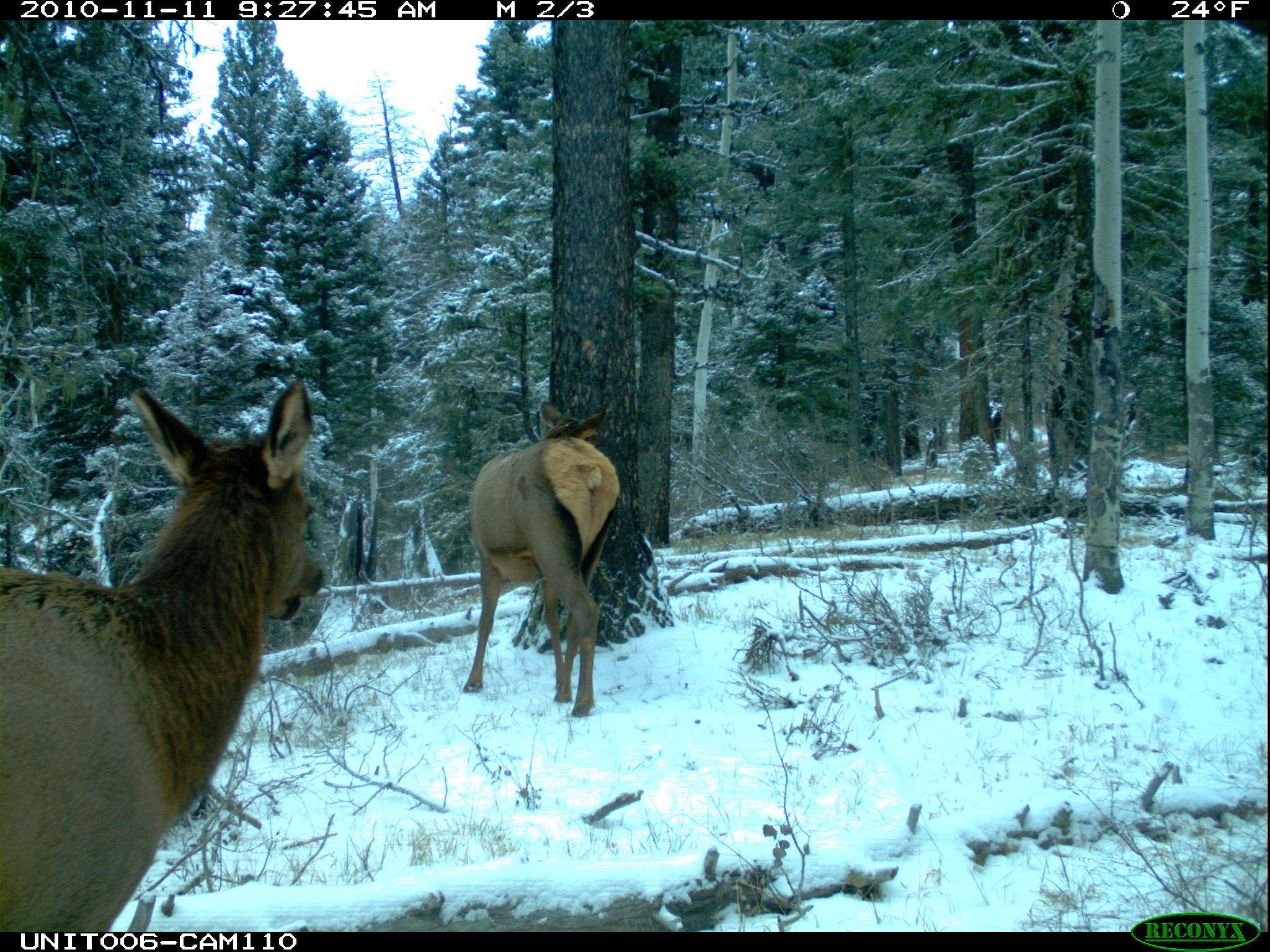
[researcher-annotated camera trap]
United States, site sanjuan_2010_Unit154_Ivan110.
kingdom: Animalia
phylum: Chordata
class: Mammalia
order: Artiodactyla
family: Cervidae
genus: Cervus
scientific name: Cervus elaphus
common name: red deer